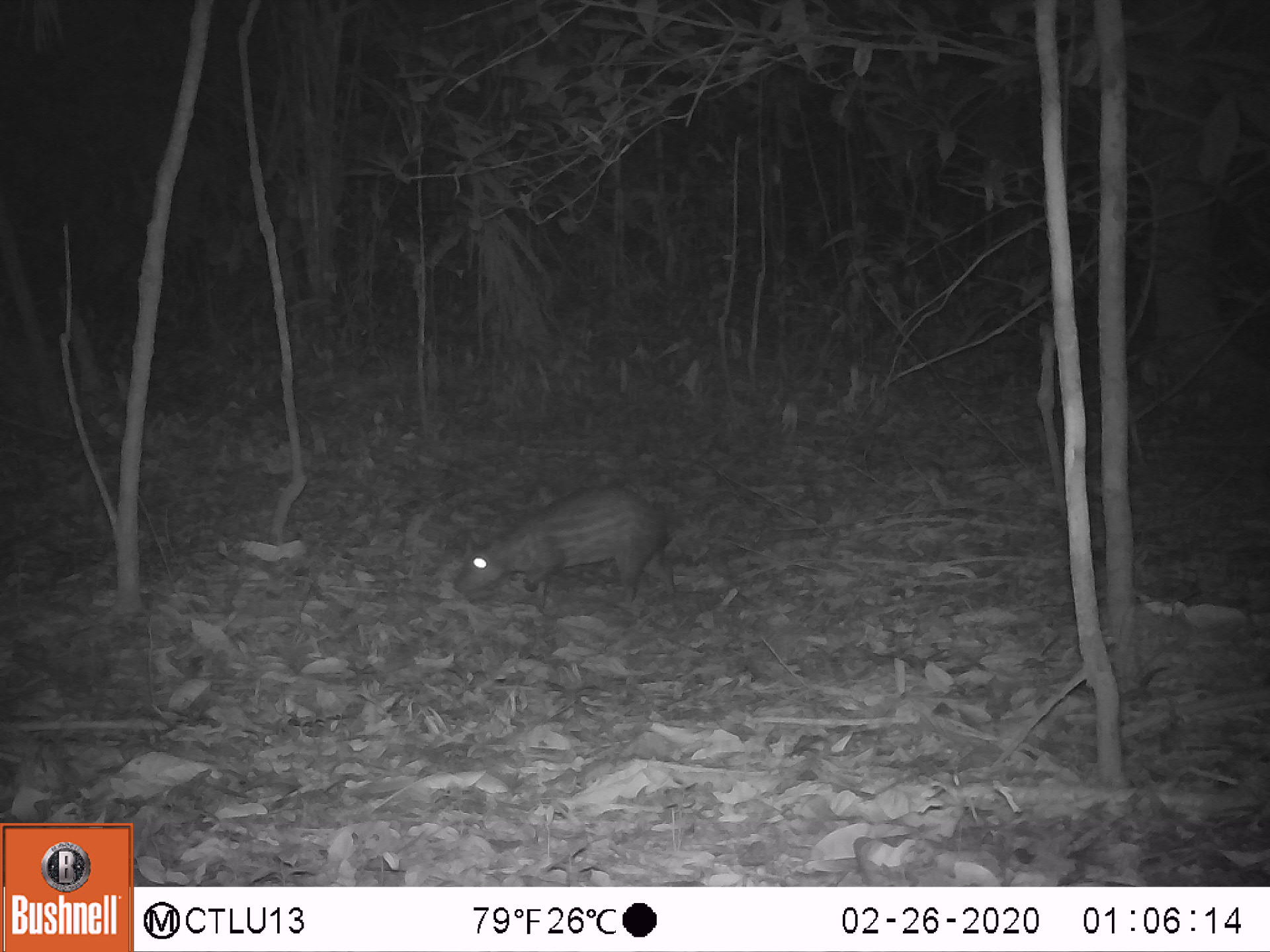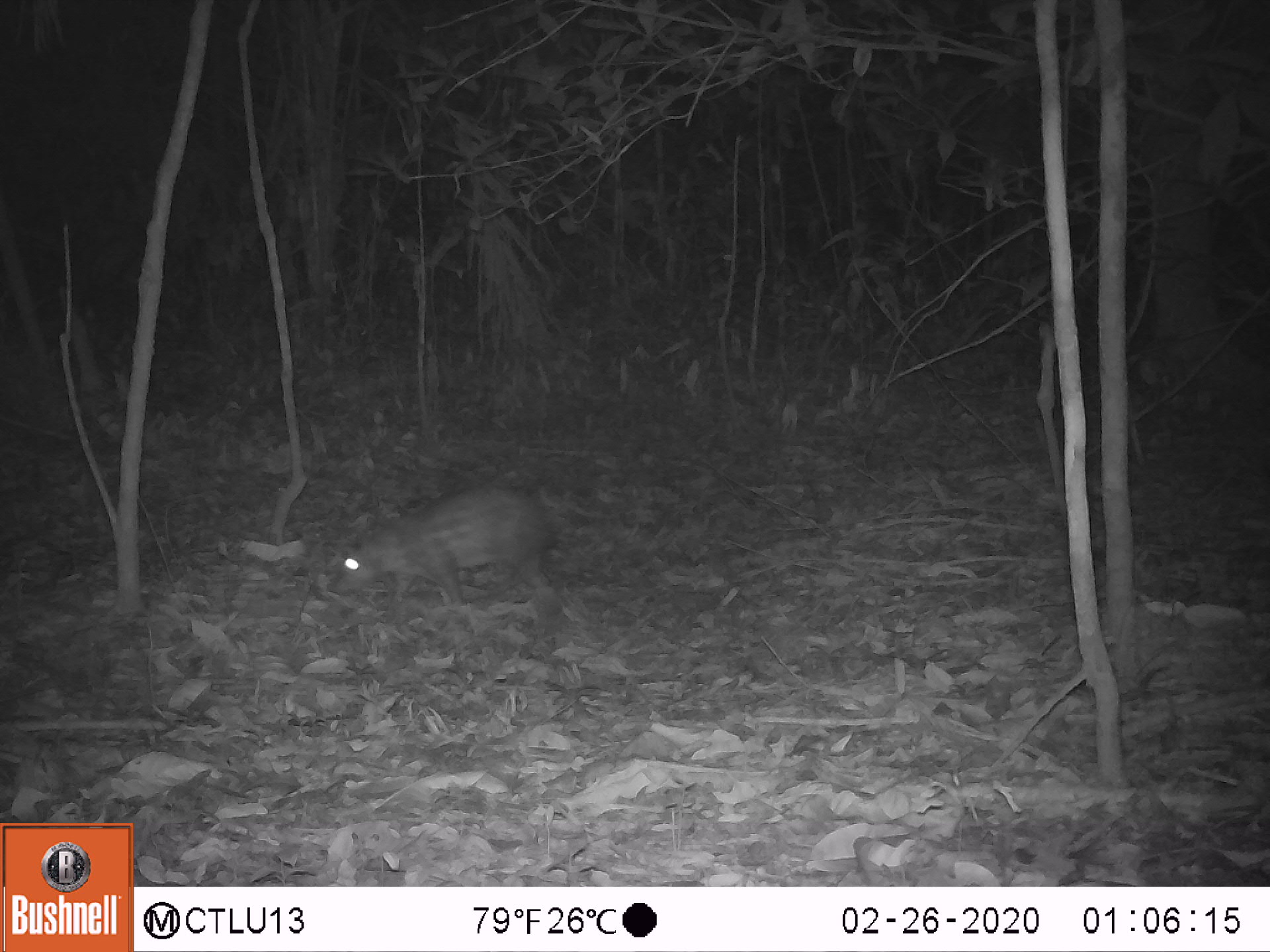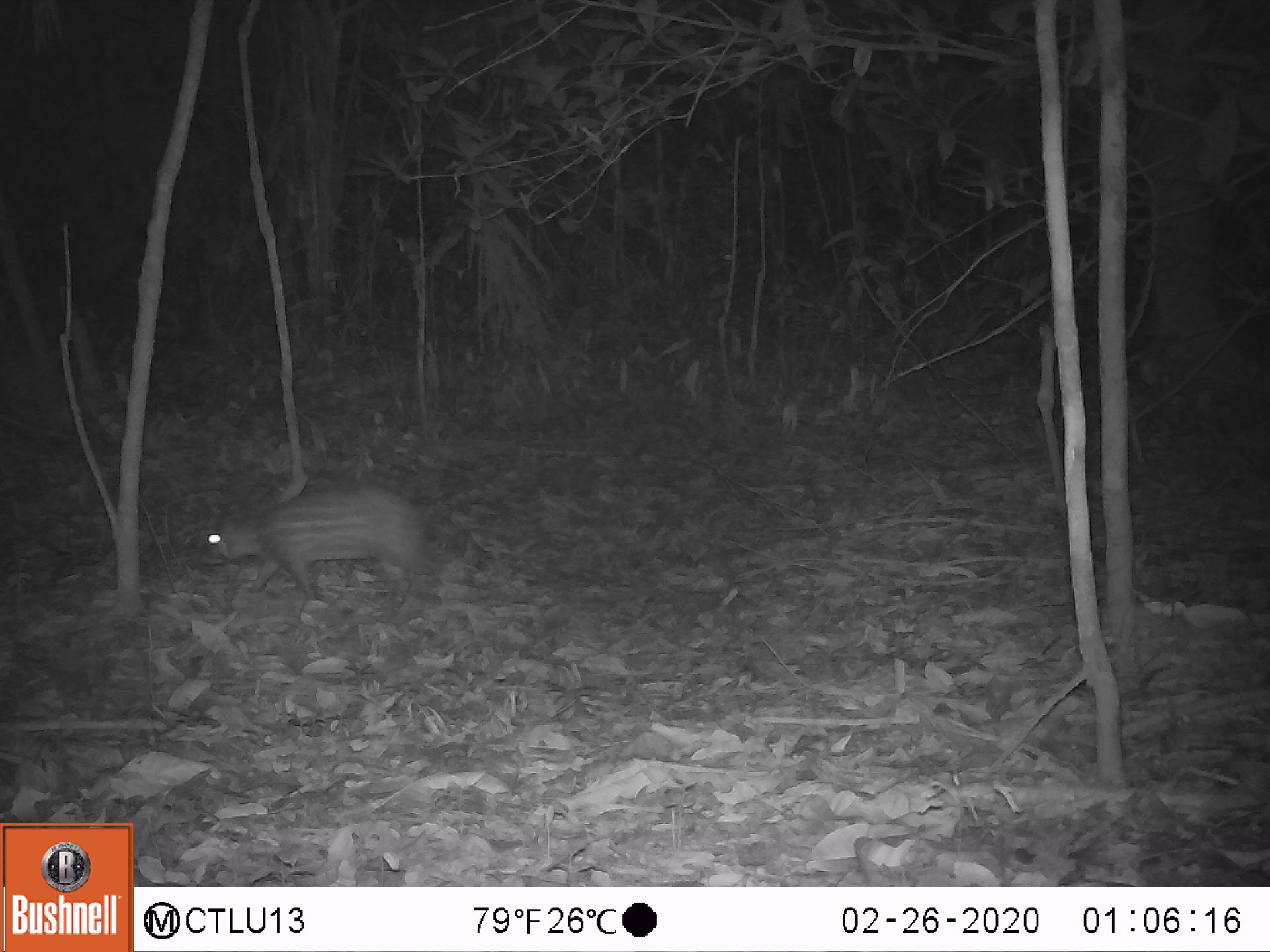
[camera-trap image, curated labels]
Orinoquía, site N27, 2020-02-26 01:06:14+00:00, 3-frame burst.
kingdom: Animalia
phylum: Chordata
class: Mammalia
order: Rodentia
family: Cuniculidae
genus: Cuniculus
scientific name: Cuniculus paca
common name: spotted paca